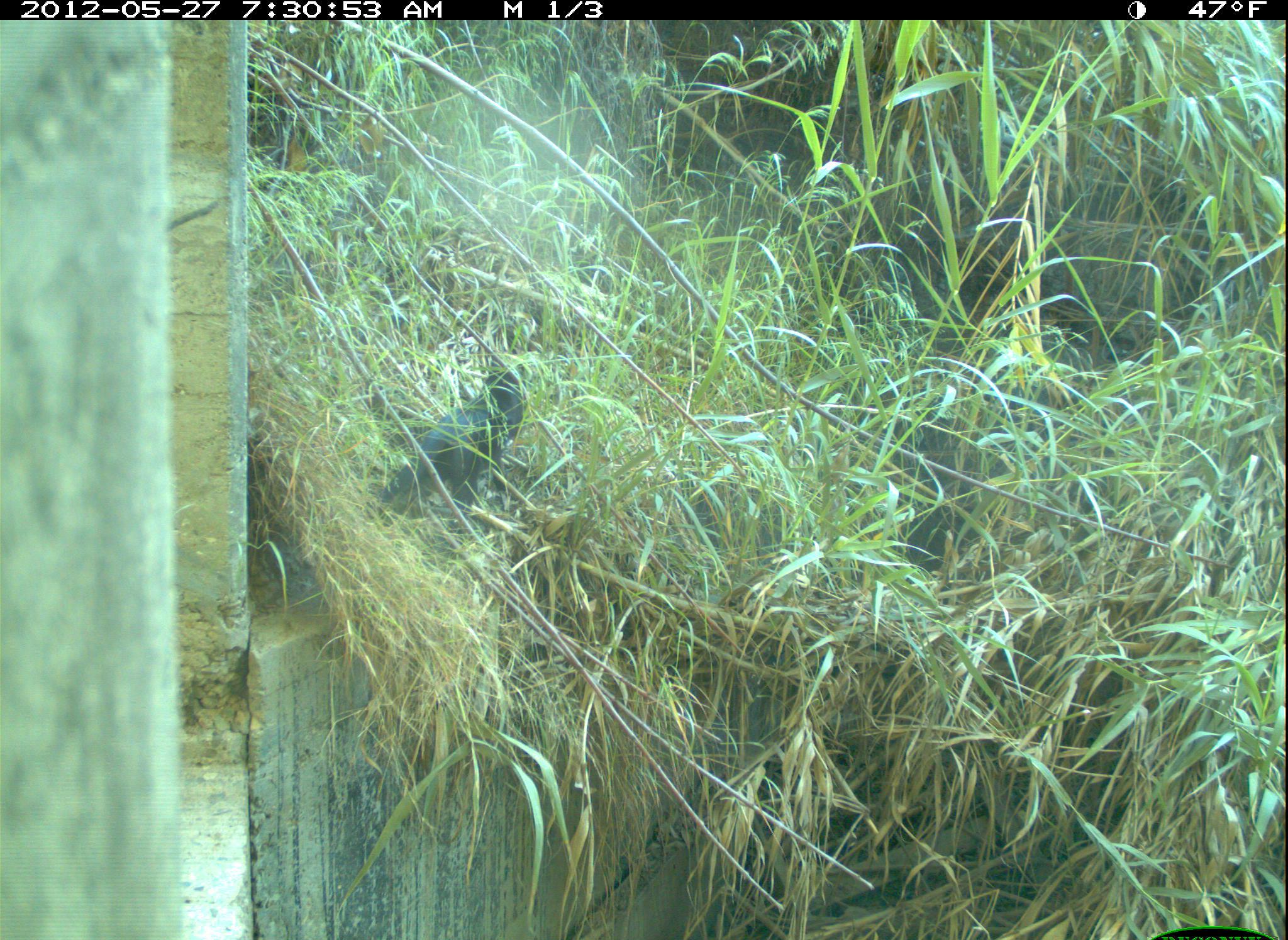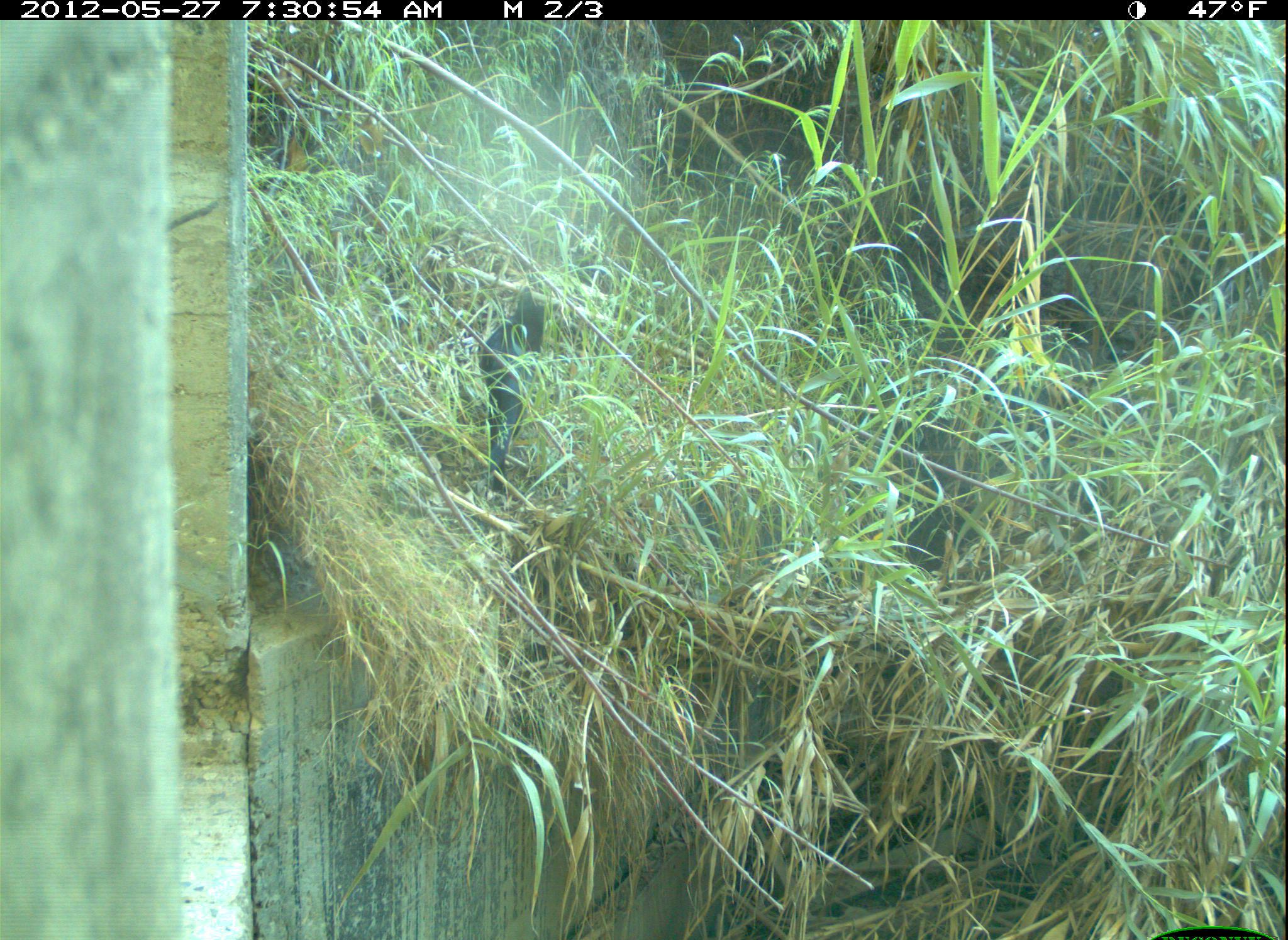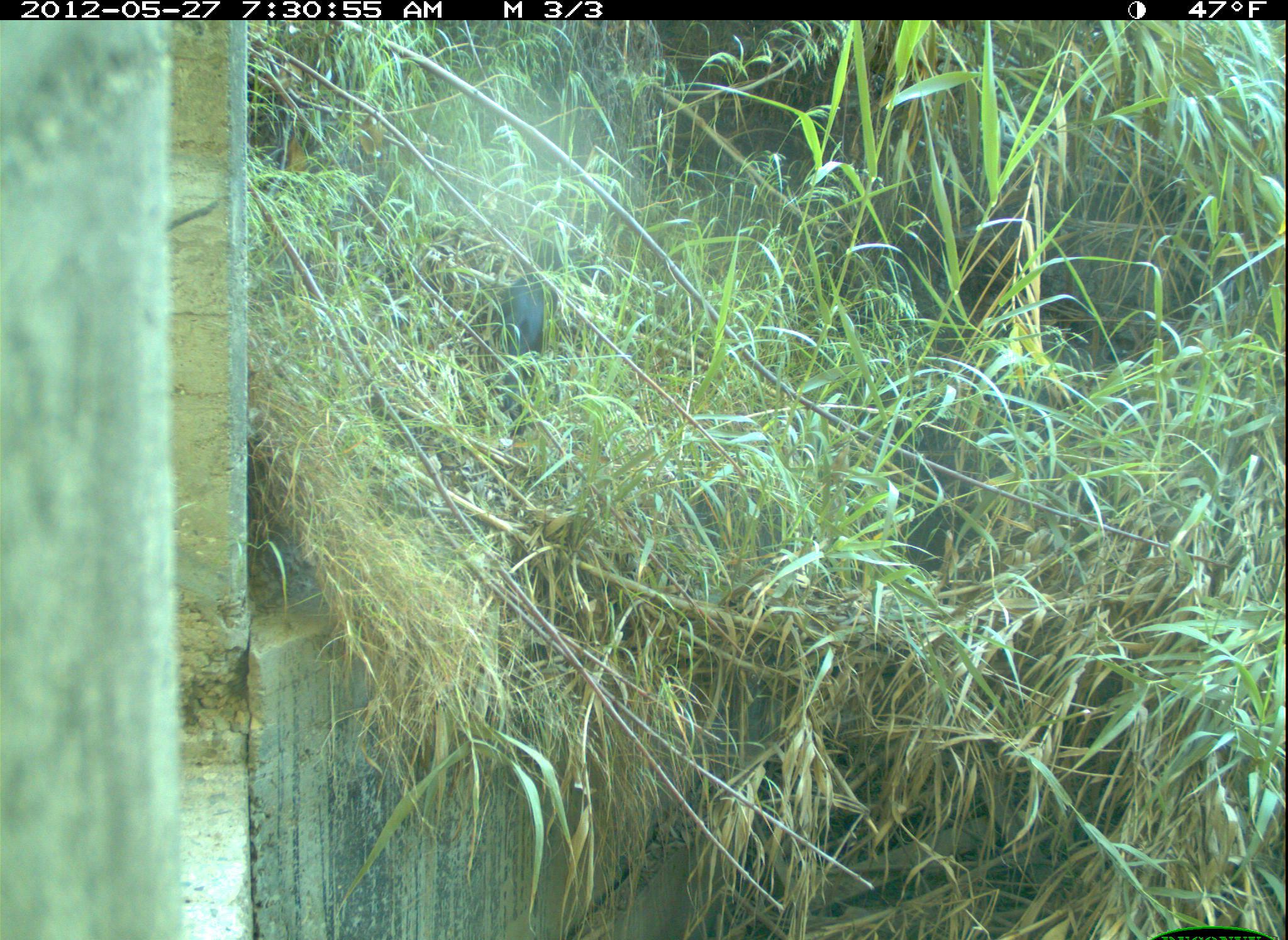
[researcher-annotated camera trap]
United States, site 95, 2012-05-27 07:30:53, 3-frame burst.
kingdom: Animalia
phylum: Chordata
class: Mammalia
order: Carnivora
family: Felidae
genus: Felis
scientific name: Felis catus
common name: cat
Cat (Felis catus).